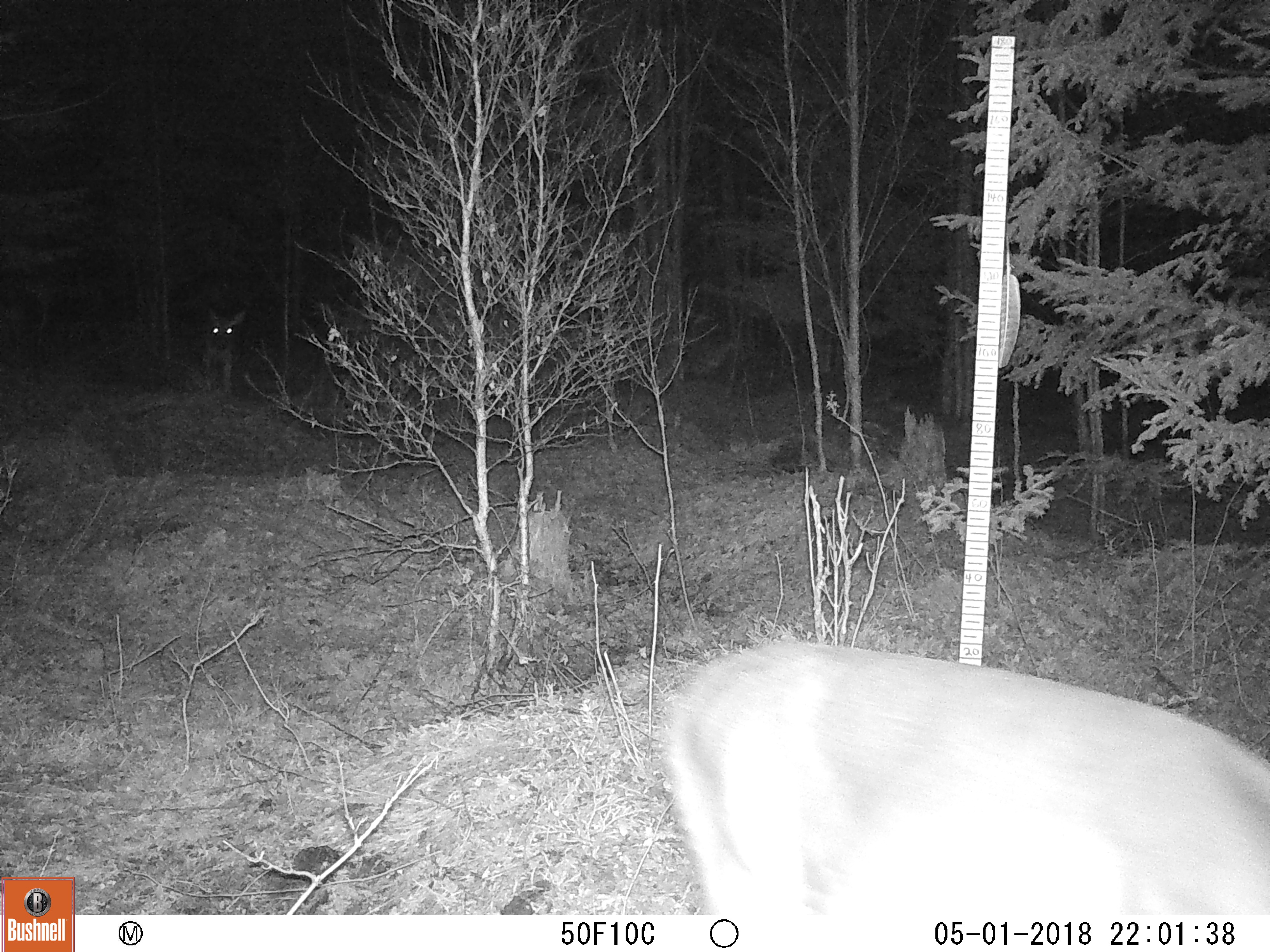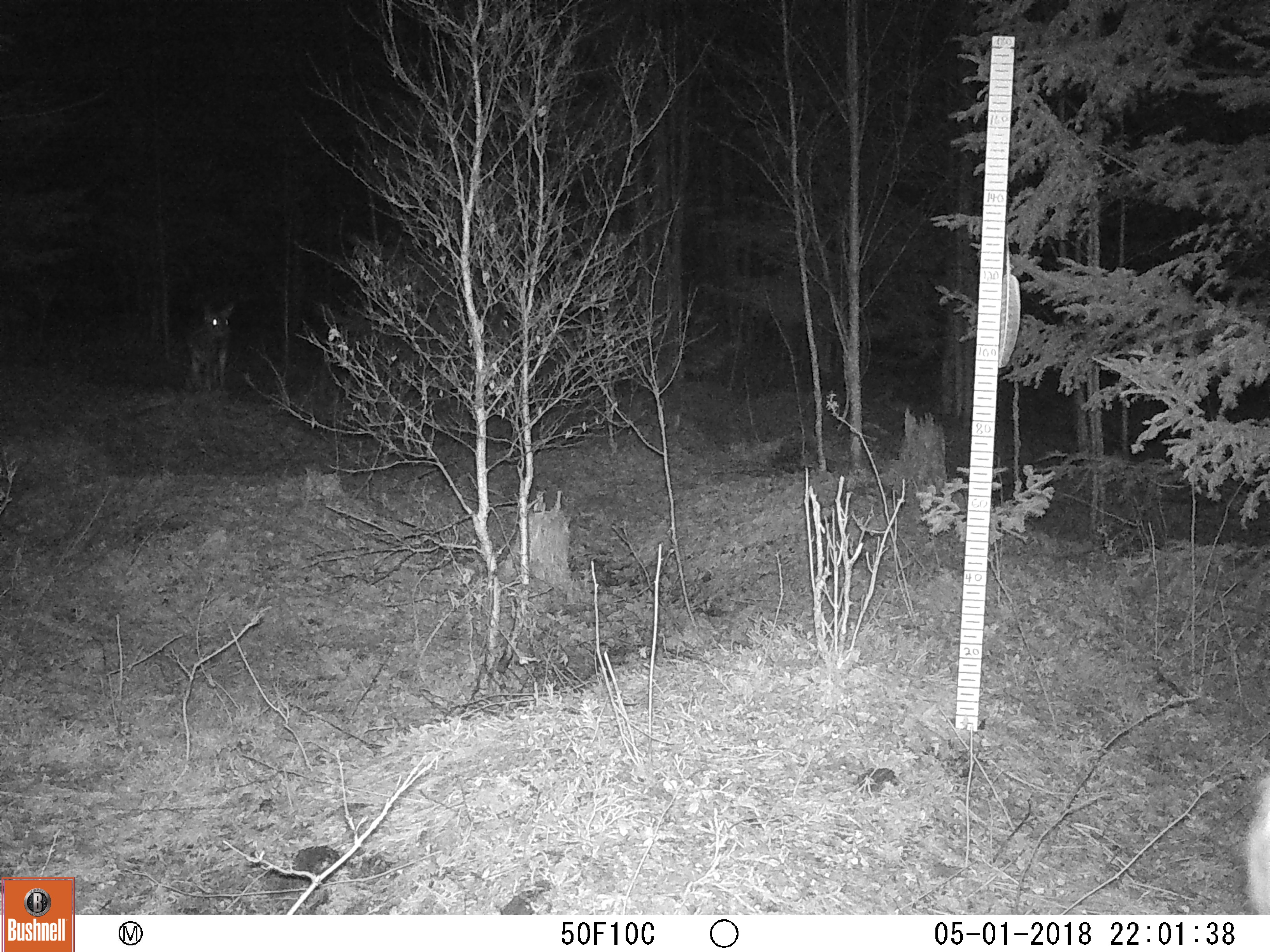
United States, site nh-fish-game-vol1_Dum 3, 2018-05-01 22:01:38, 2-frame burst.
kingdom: Animalia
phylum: Chordata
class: Mammalia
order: Artiodactyla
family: Cervidae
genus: Odocoileus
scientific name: Odocoileus virginianus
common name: white-tailed deer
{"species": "white-tailed deer (Odocoileus virginianus)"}